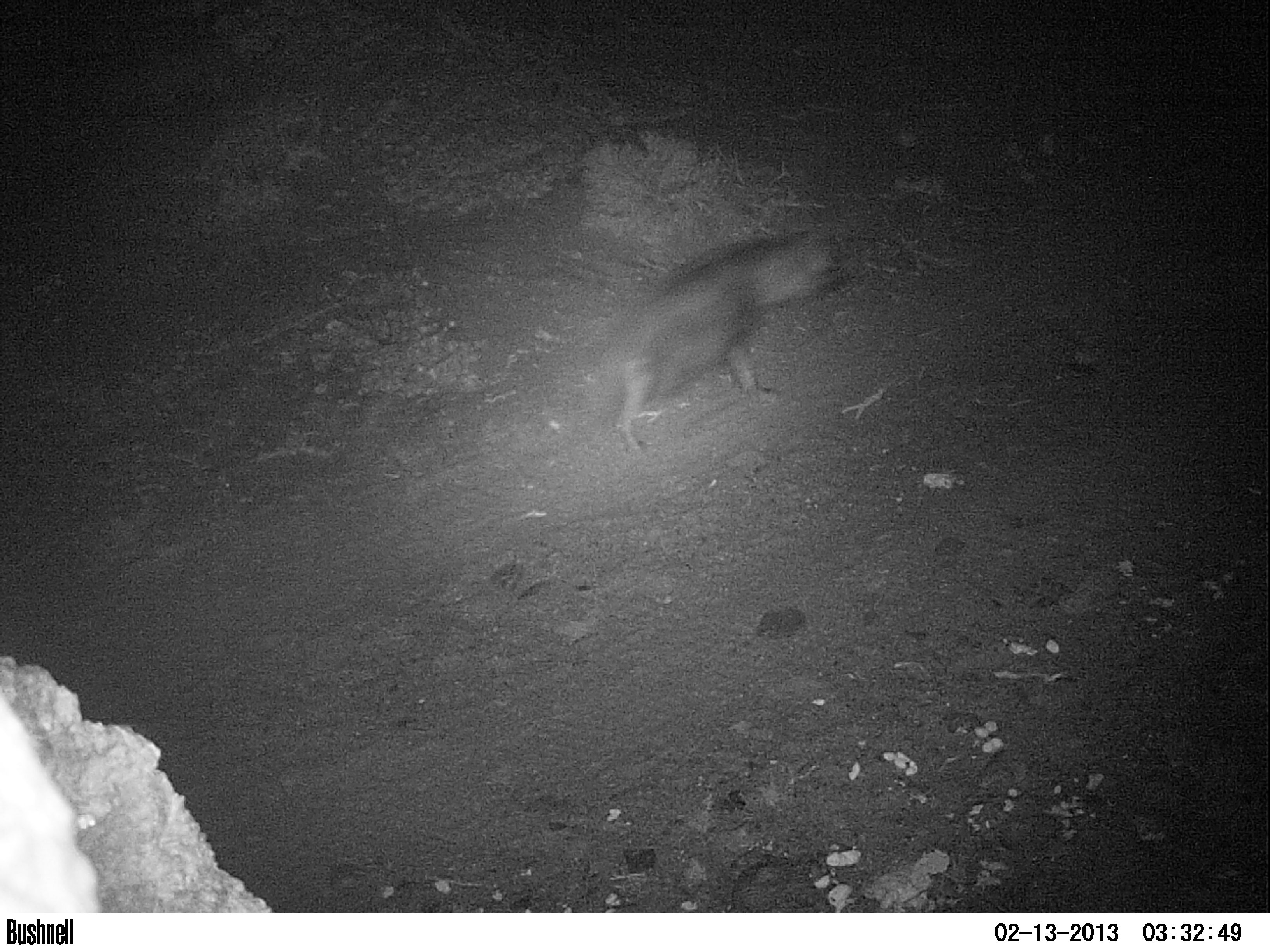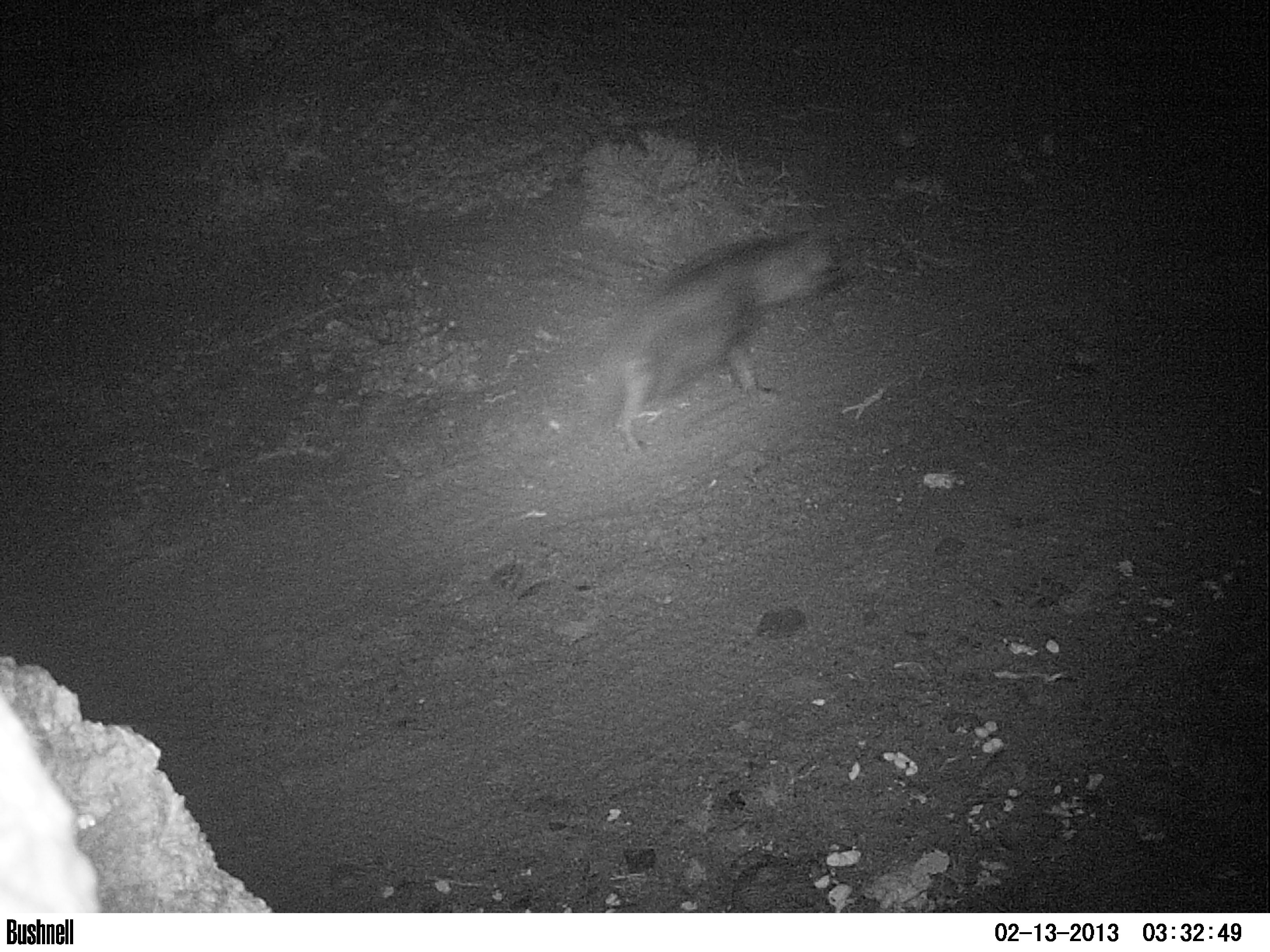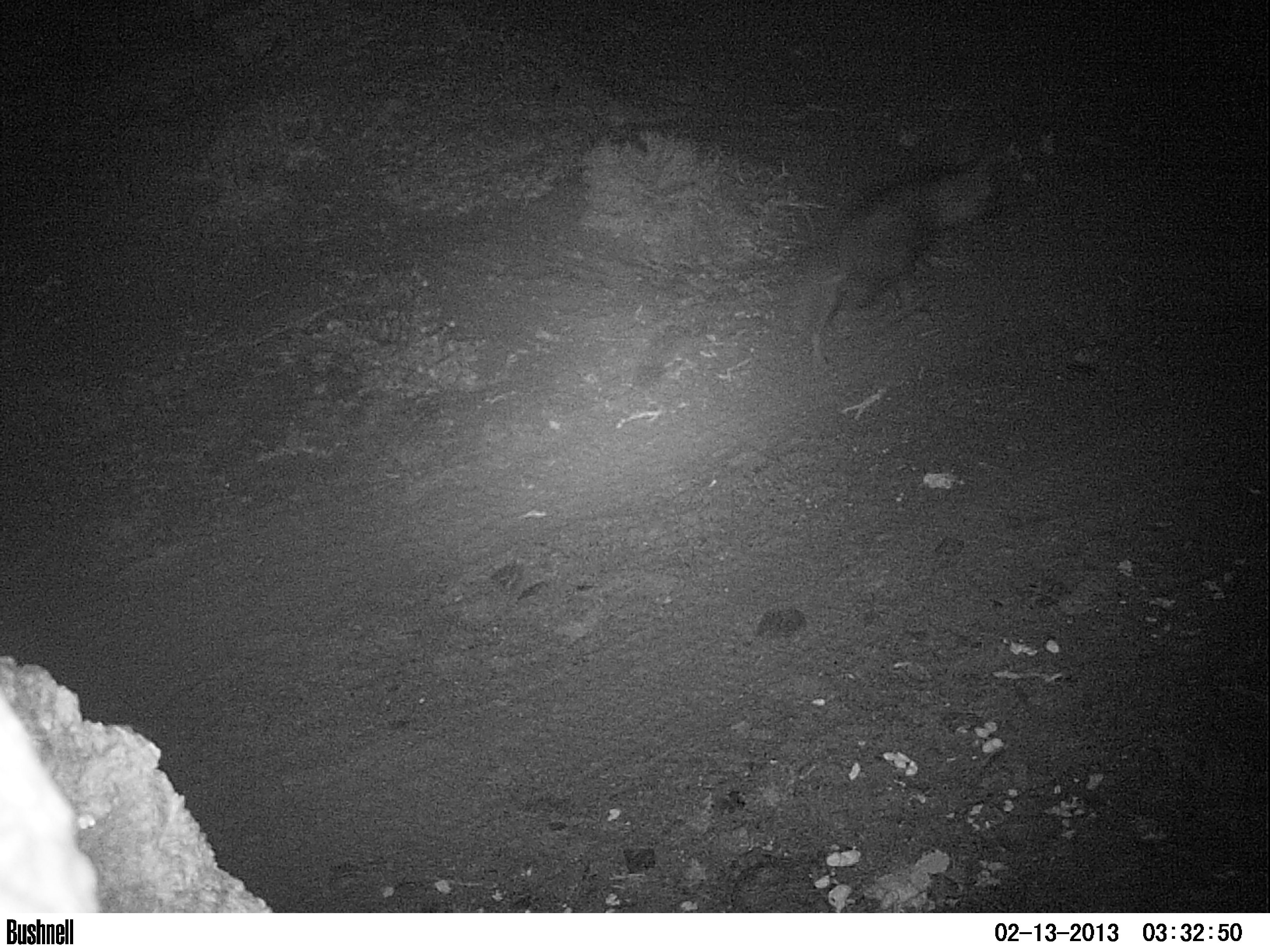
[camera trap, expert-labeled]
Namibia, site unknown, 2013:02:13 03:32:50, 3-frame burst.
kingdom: Animalia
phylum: Chordata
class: Mammalia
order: Carnivora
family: Hyaenidae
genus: Parahyaena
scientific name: Parahyaena brunnea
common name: brown hyena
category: hyaena brunnea